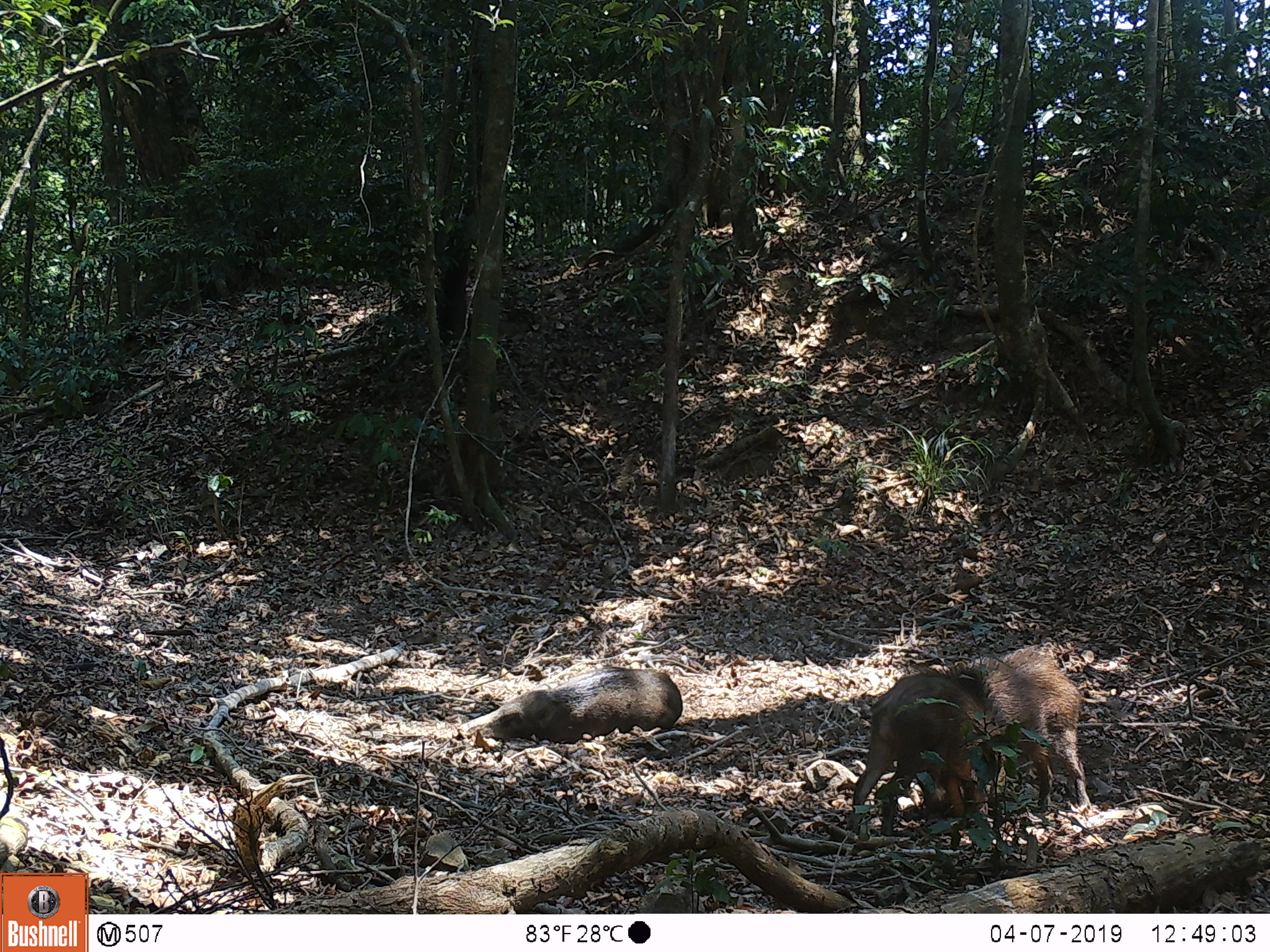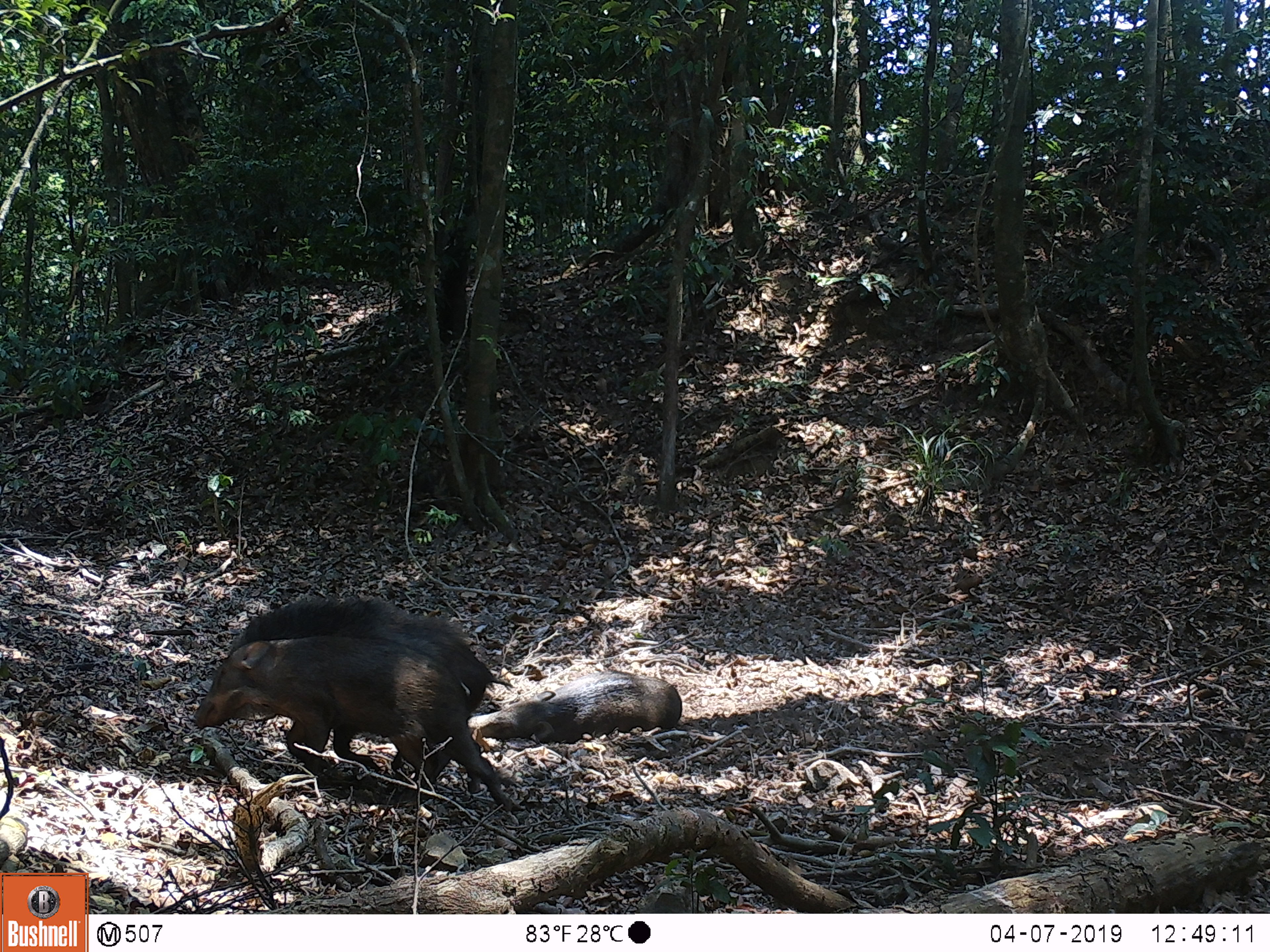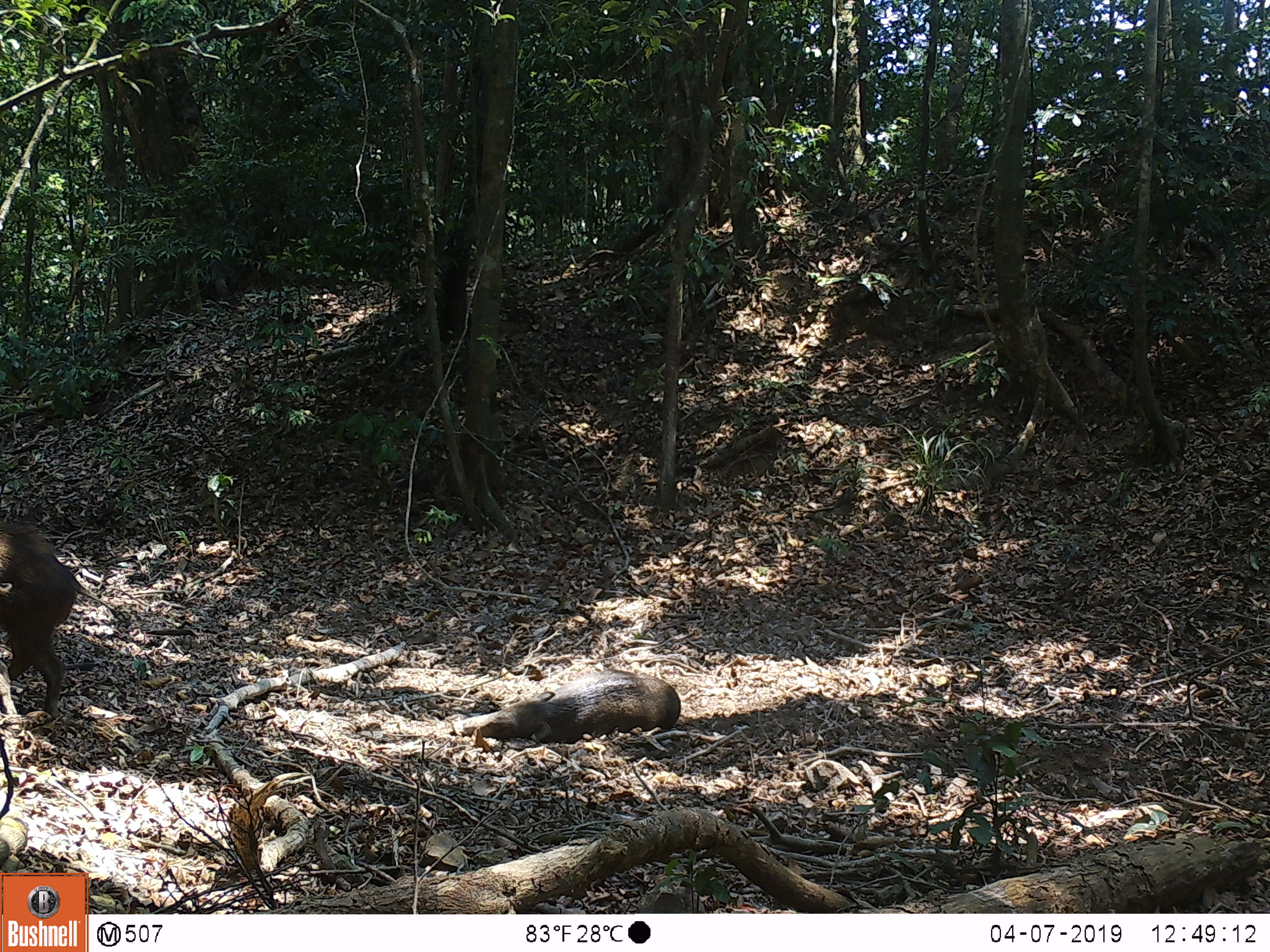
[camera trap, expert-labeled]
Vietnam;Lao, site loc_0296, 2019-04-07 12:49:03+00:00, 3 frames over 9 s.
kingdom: Animalia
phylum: Chordata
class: Mammalia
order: Artiodactyla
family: Suidae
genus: Sus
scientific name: Sus scrofa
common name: eurasian wild pig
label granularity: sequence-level